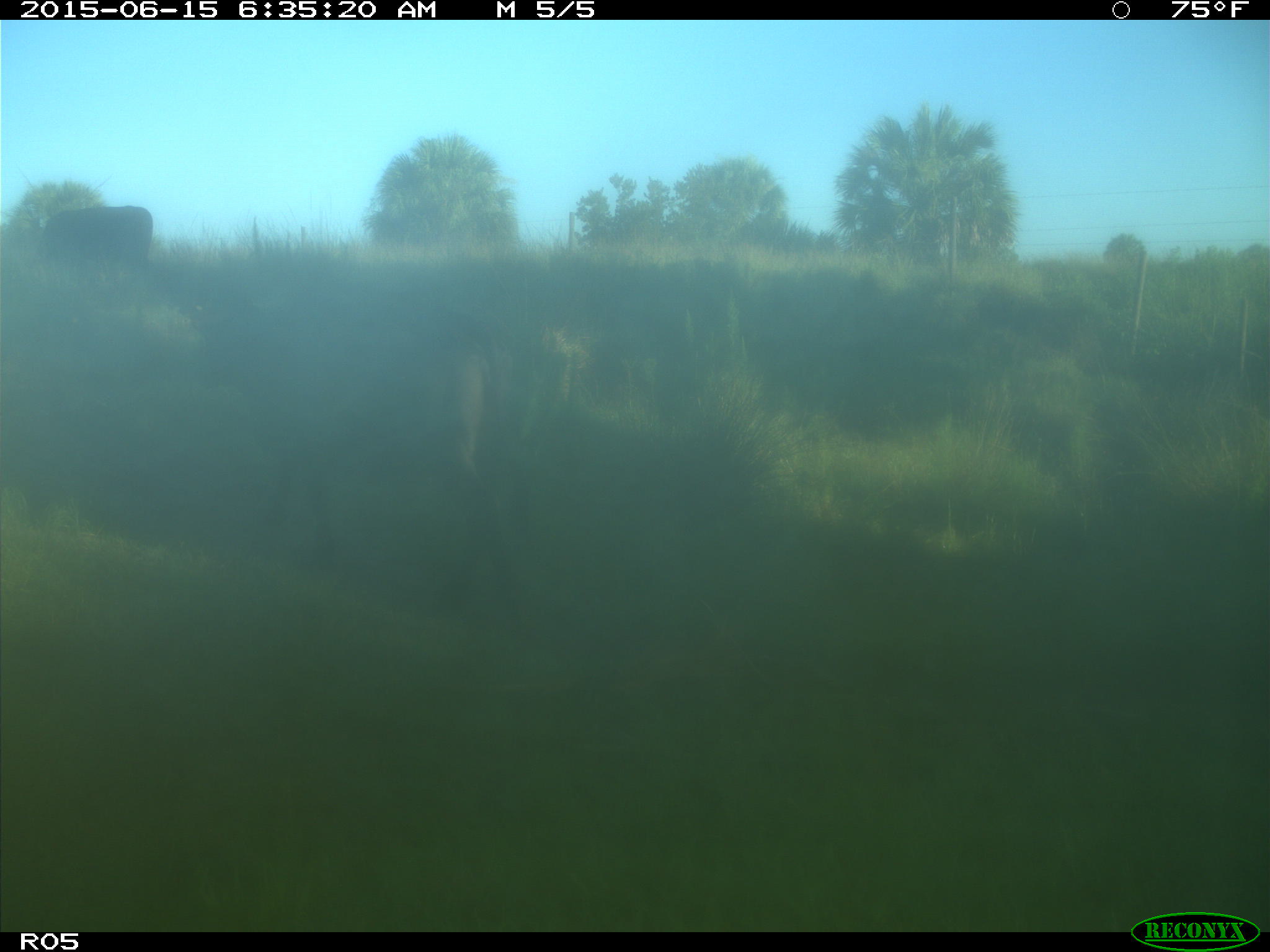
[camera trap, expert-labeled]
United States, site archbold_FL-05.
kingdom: Animalia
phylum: Chordata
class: Mammalia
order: Artiodactyla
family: Bovidae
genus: Bos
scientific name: Bos taurus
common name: domestic cow